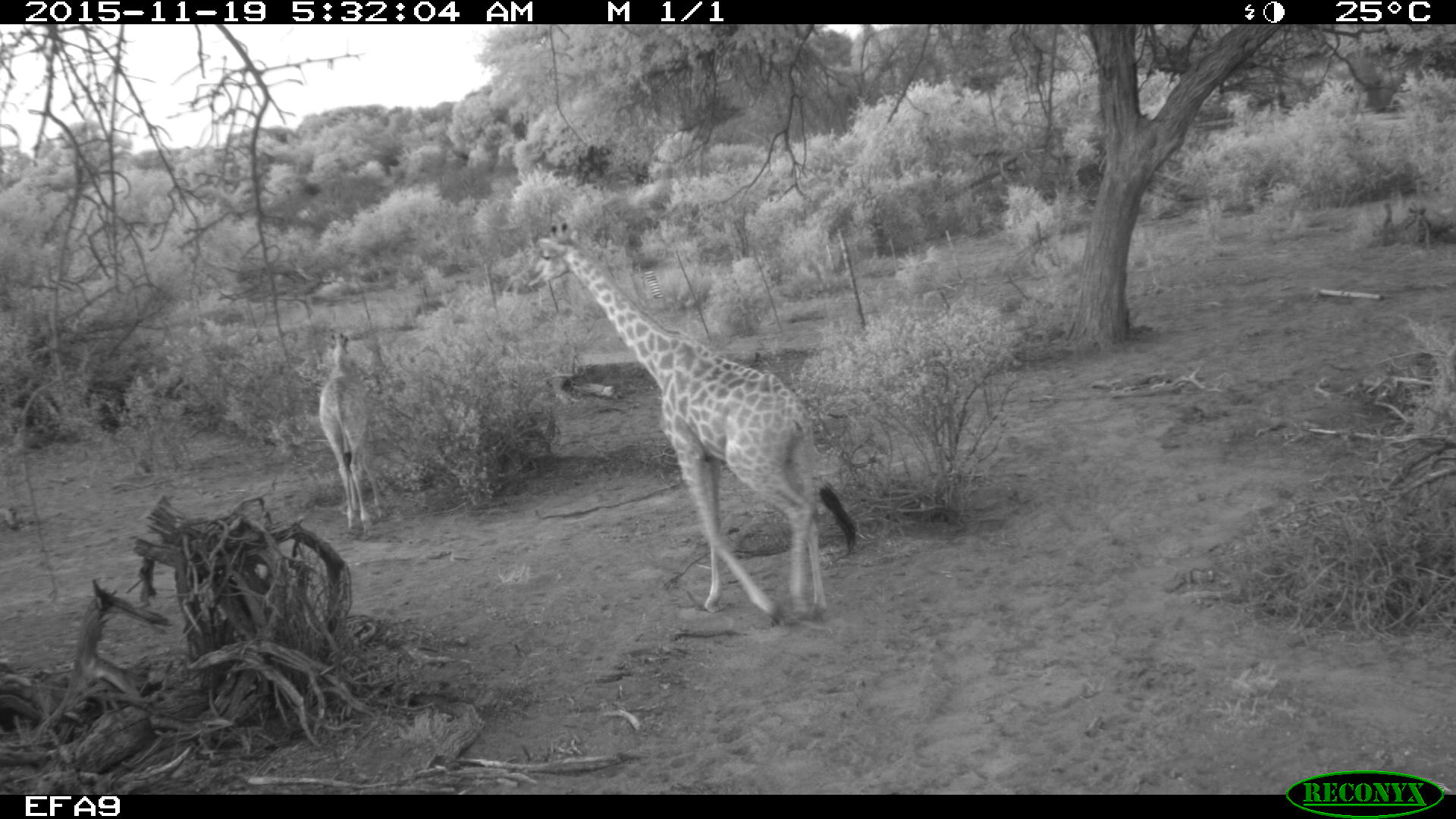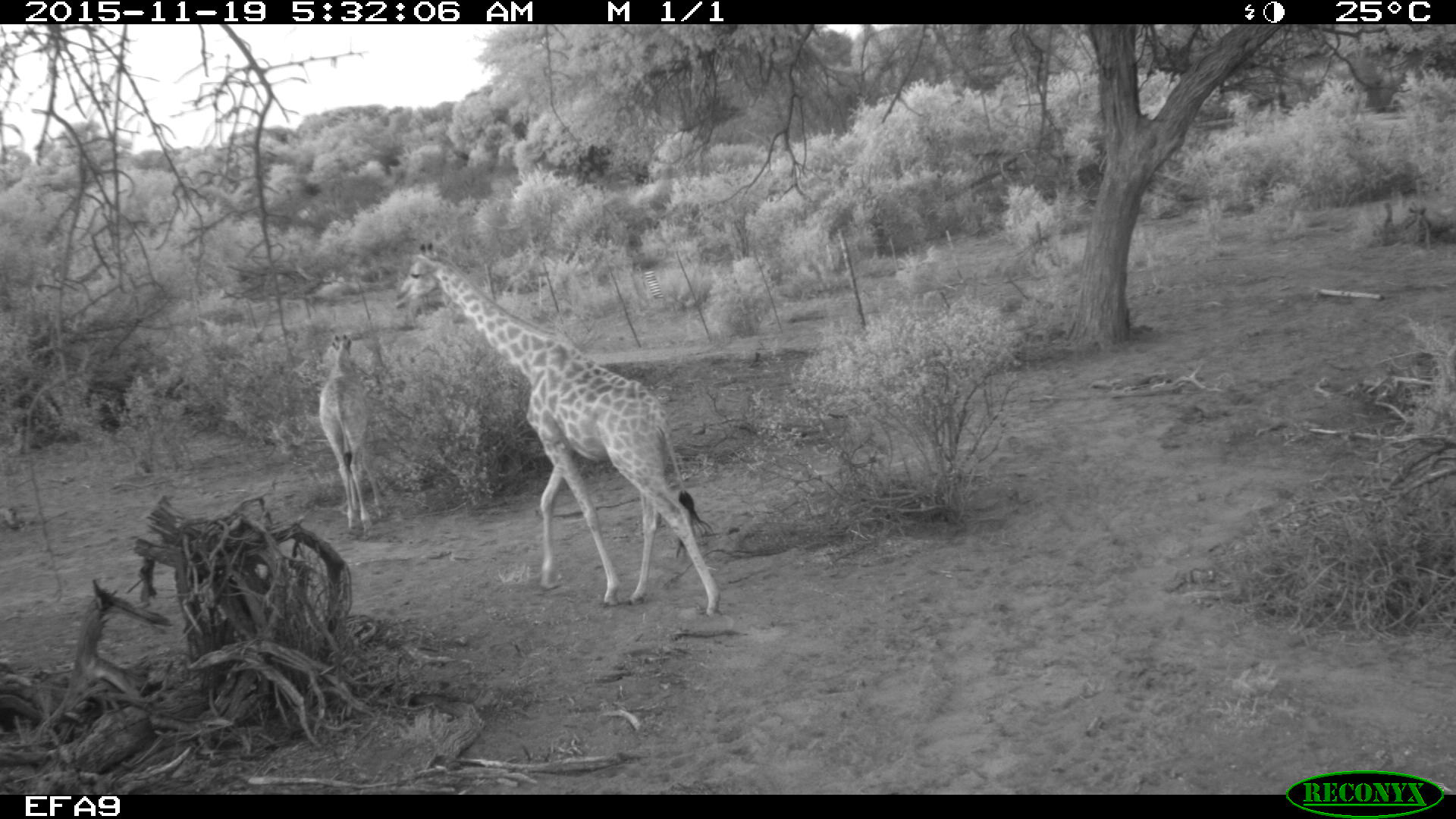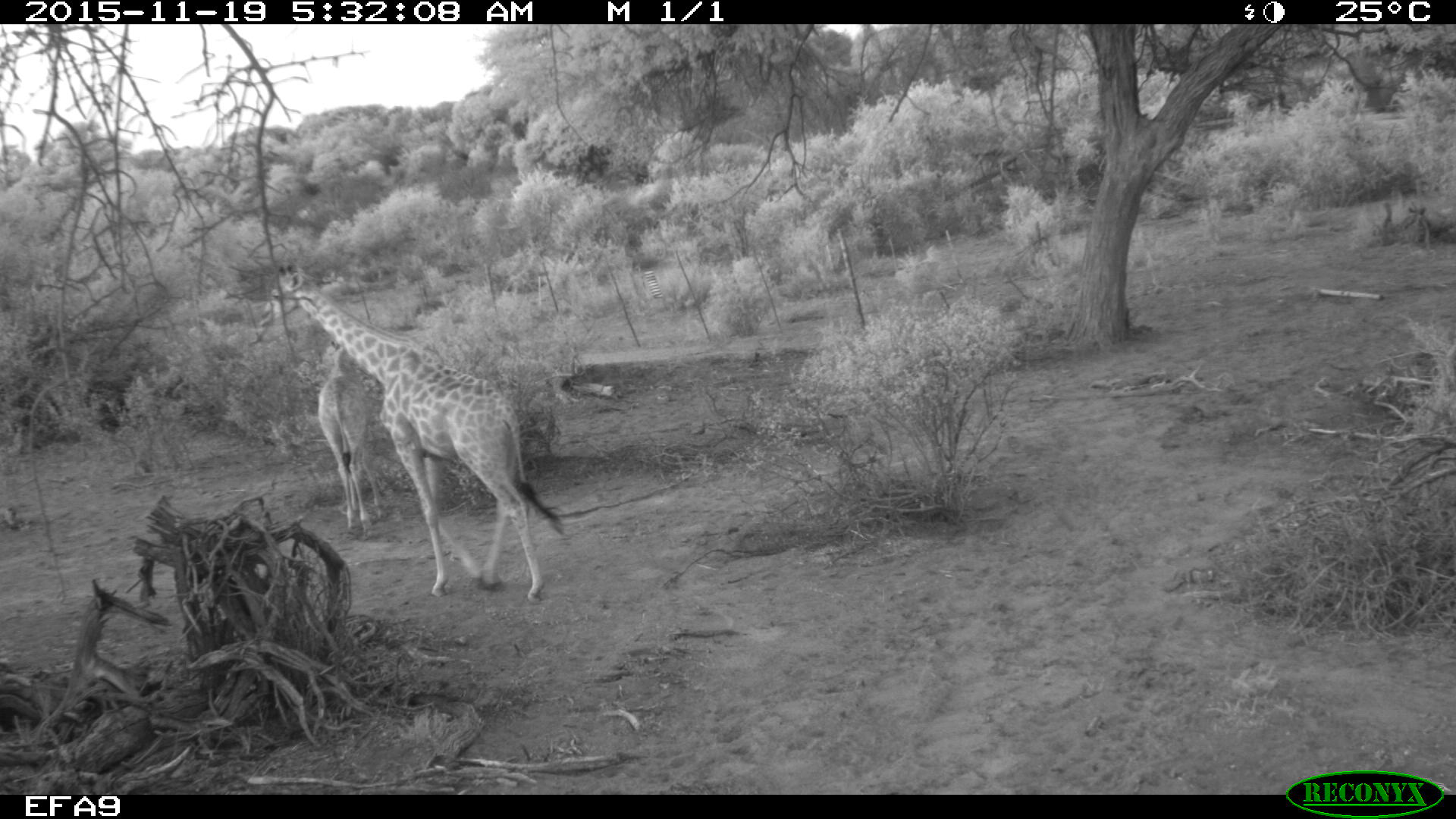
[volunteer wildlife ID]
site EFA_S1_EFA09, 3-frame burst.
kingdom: Animalia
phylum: Chordata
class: Mammalia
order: Artiodactyla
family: Giraffidae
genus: Giraffa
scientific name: Giraffa camelopardalis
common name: giraffe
Giraffe (Giraffa camelopardalis), count 2. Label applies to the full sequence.